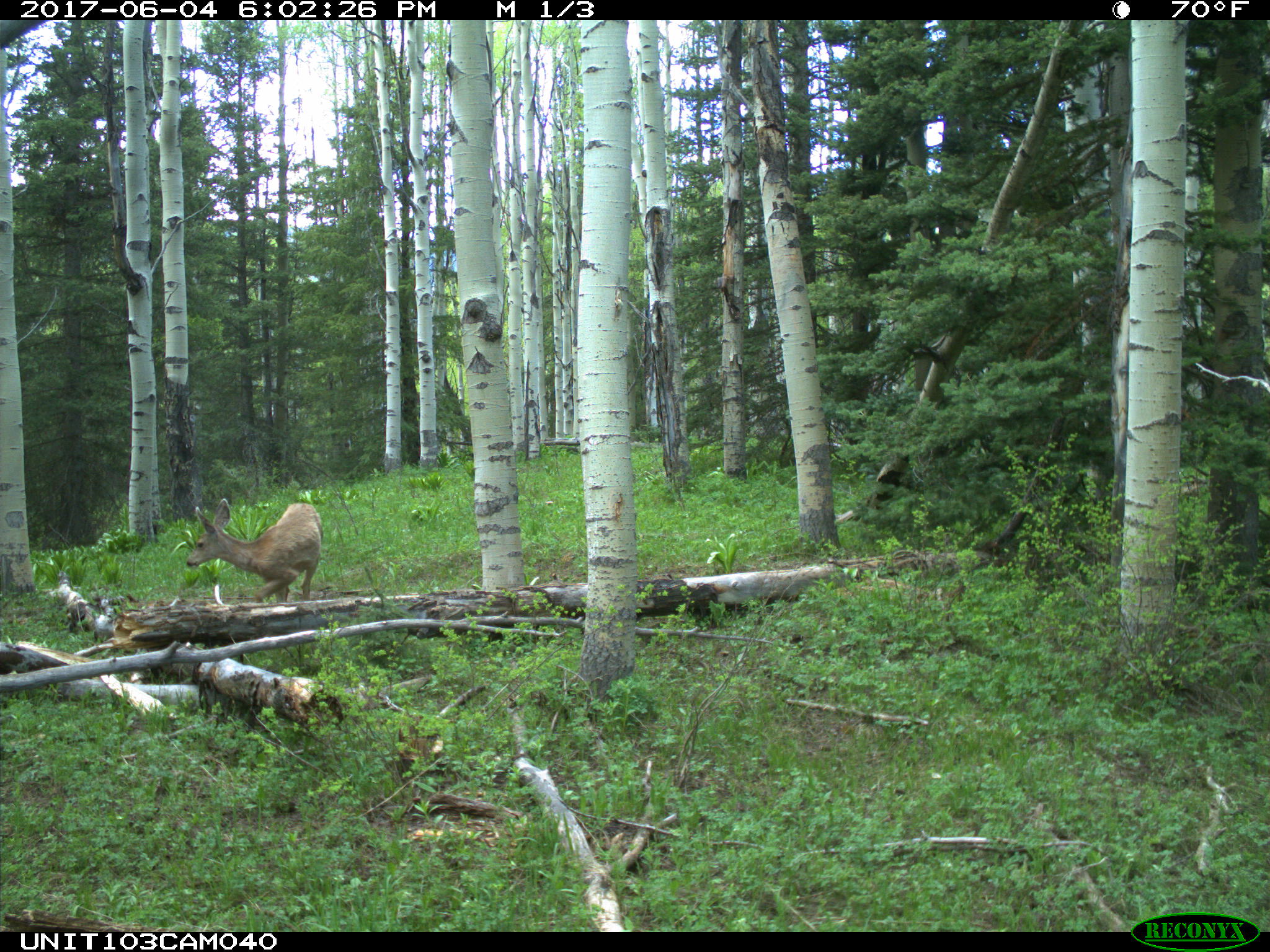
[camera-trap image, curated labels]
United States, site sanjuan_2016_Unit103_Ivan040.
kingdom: Animalia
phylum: Chordata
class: Mammalia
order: Artiodactyla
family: Cervidae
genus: Odocoileus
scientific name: Odocoileus hemionus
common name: mule deer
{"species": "Odocoileus hemionus (mule deer)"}